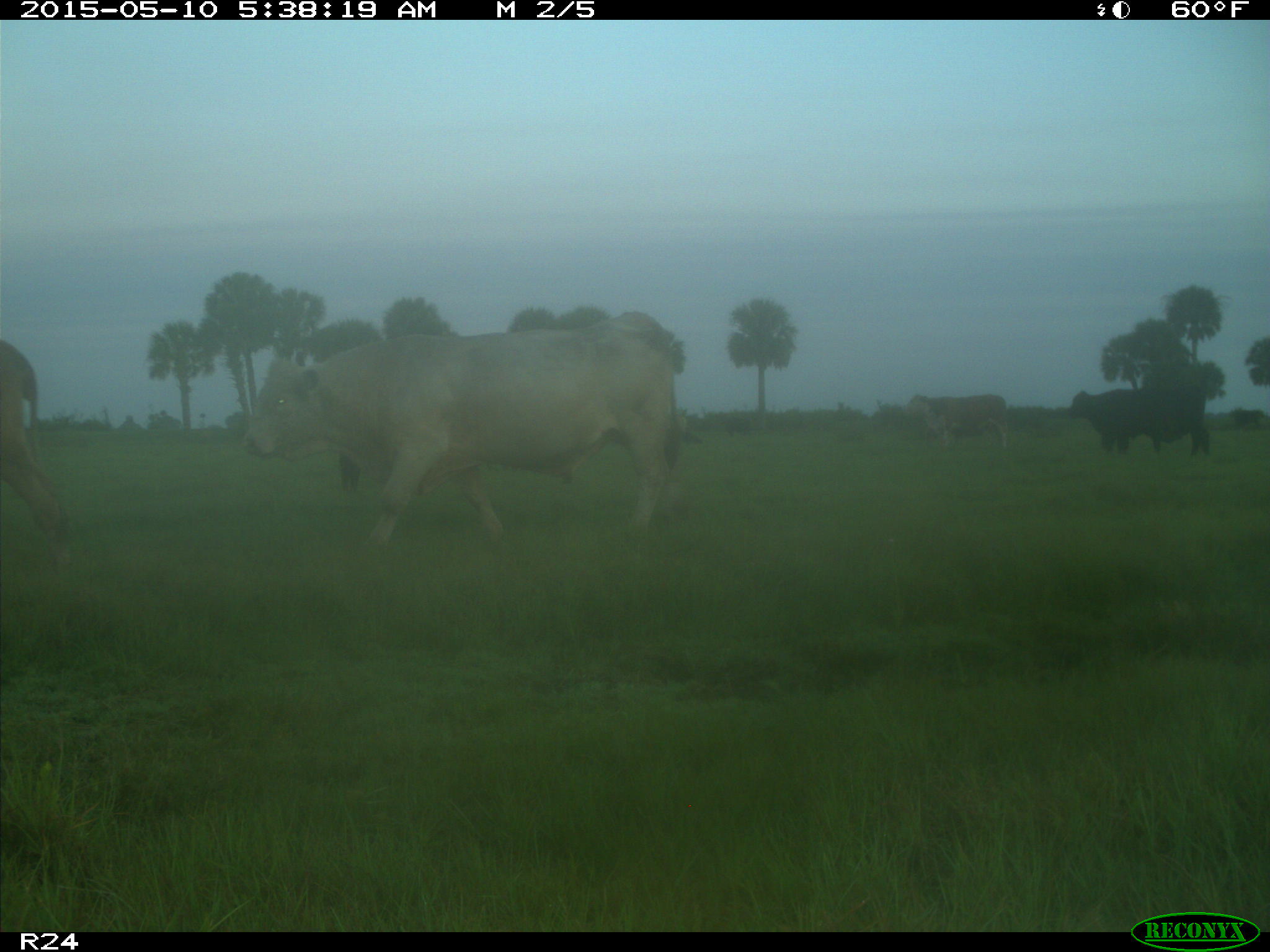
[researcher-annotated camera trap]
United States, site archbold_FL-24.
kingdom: Animalia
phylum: Chordata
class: Mammalia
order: Artiodactyla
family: Bovidae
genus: Bos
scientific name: Bos taurus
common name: domestic cow